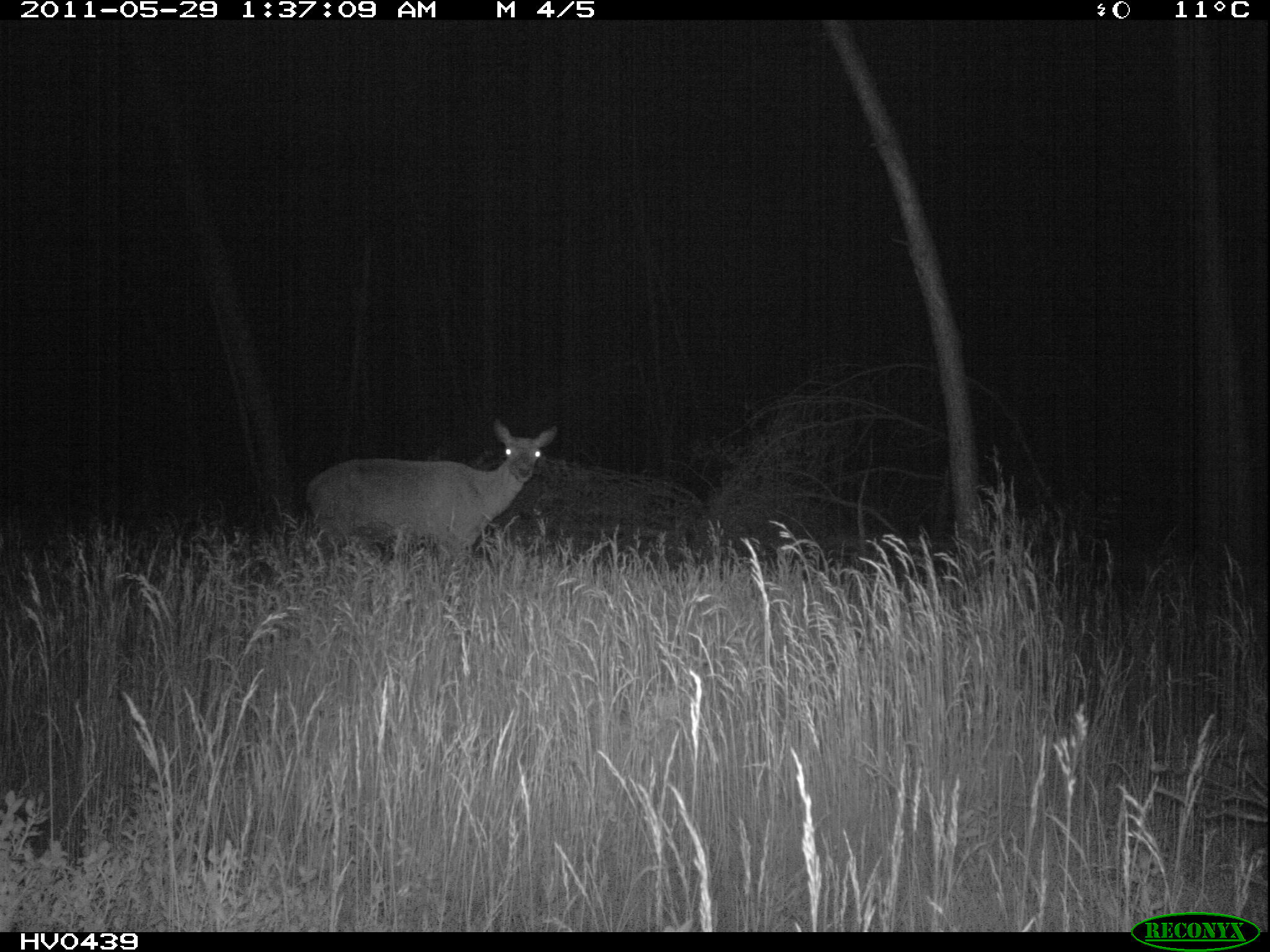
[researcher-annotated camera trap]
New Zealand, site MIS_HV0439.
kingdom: Animalia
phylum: Chordata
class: Mammalia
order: Artiodactyla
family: Cervidae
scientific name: Cervidae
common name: deer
Deer (Cervidae).